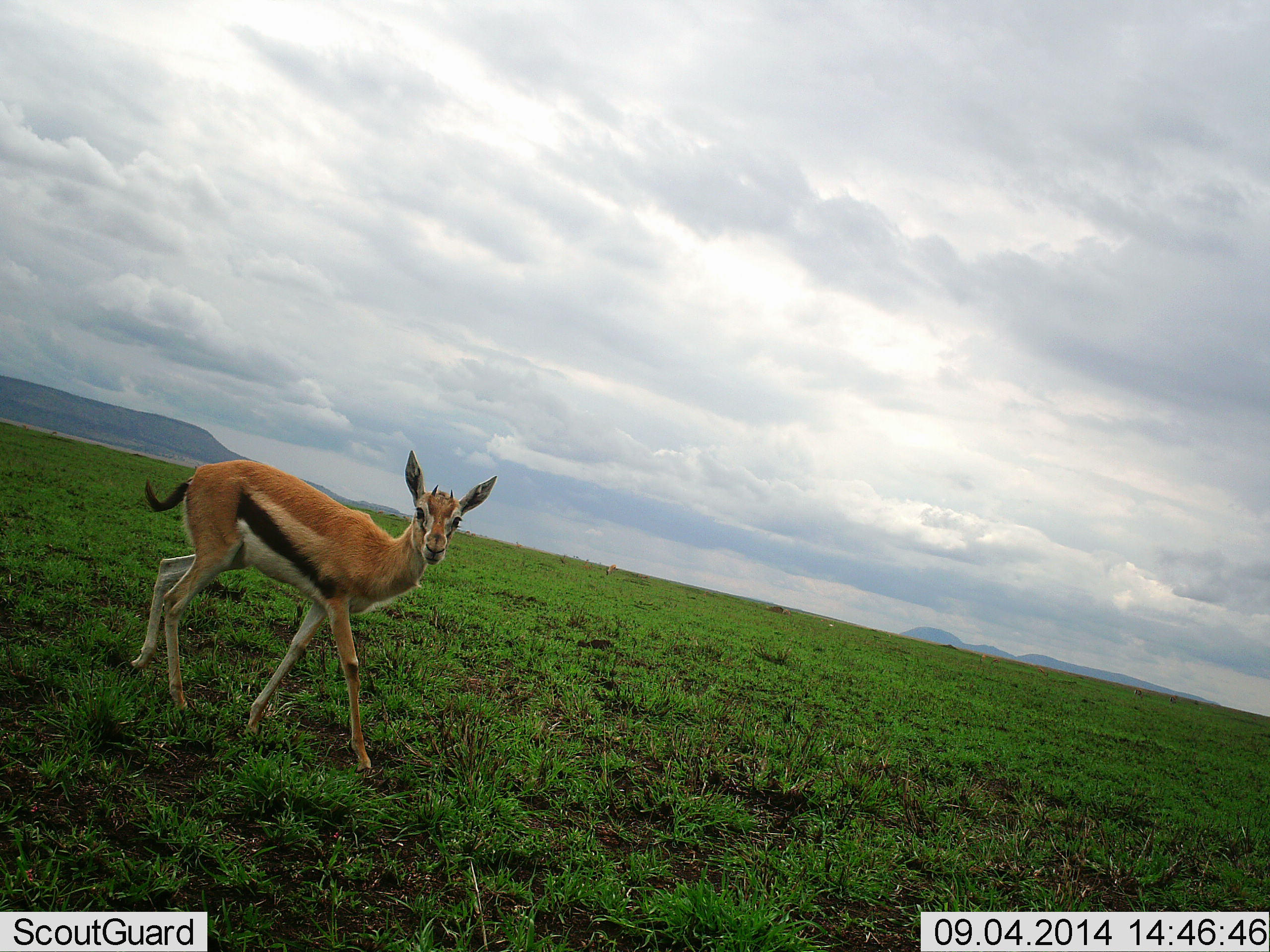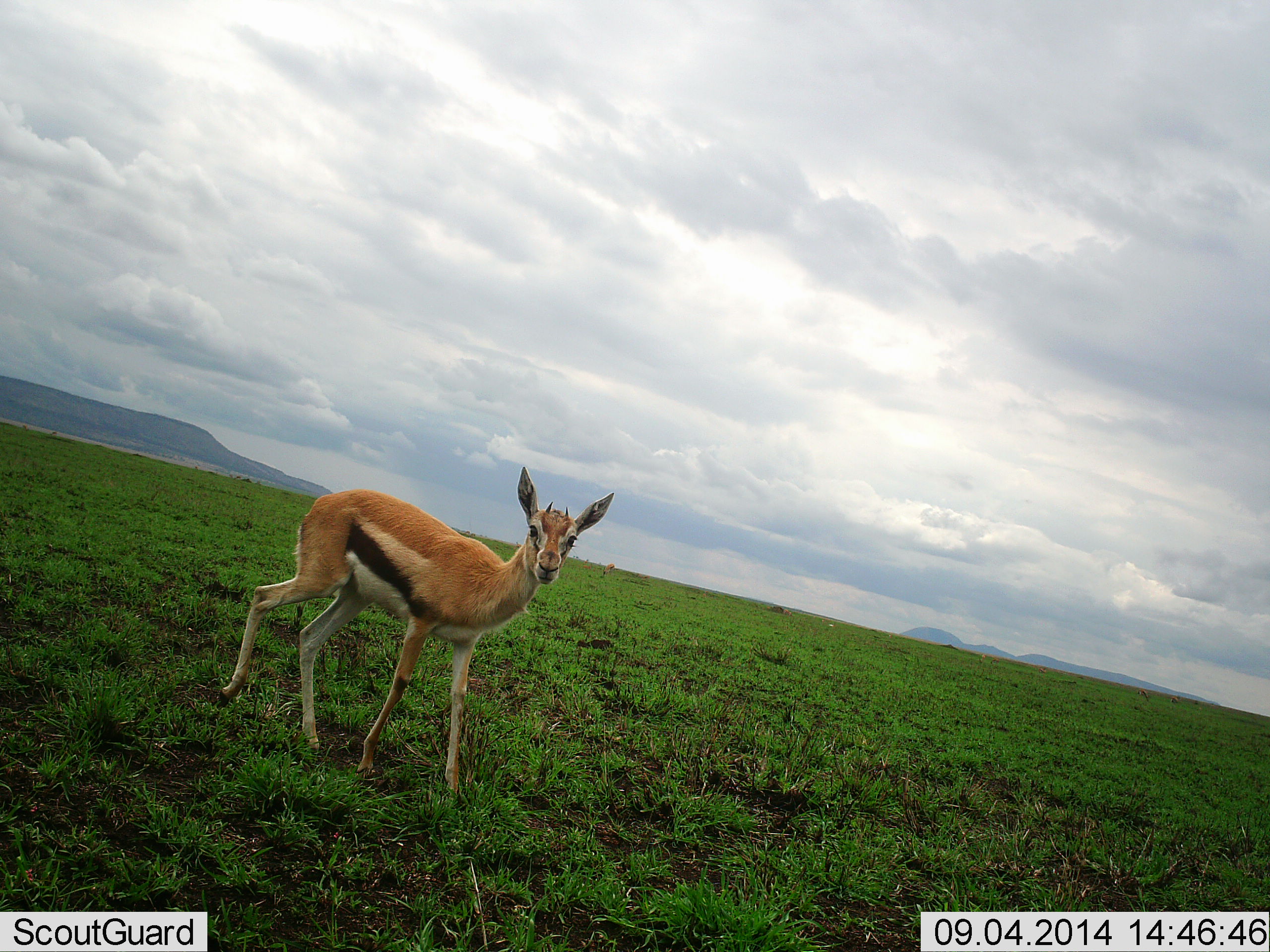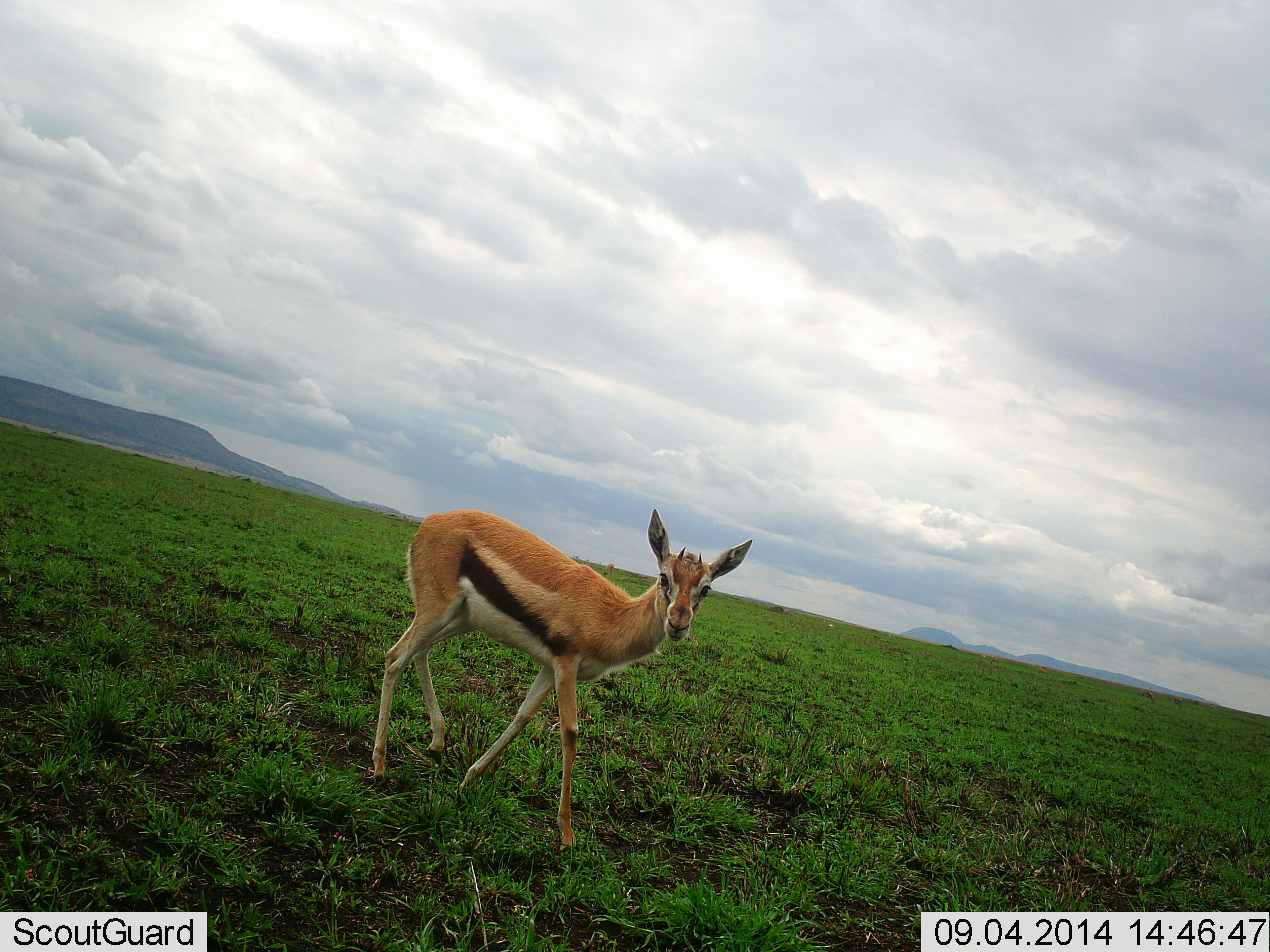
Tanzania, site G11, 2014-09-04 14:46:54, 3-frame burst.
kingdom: Animalia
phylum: Chordata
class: Mammalia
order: Artiodactyla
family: Bovidae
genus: Eudorcas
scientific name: Eudorcas thomsonii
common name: thomson's gazelle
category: gazellethomsons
Gazellethomsons (thomson's gazelle) (Eudorcas thomsonii), count 1. Behavior (volunteer vote fractions): standing 30%, resting 0%, moving 70%, interacting 20%. Young present (vote fraction): 0%. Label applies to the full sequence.